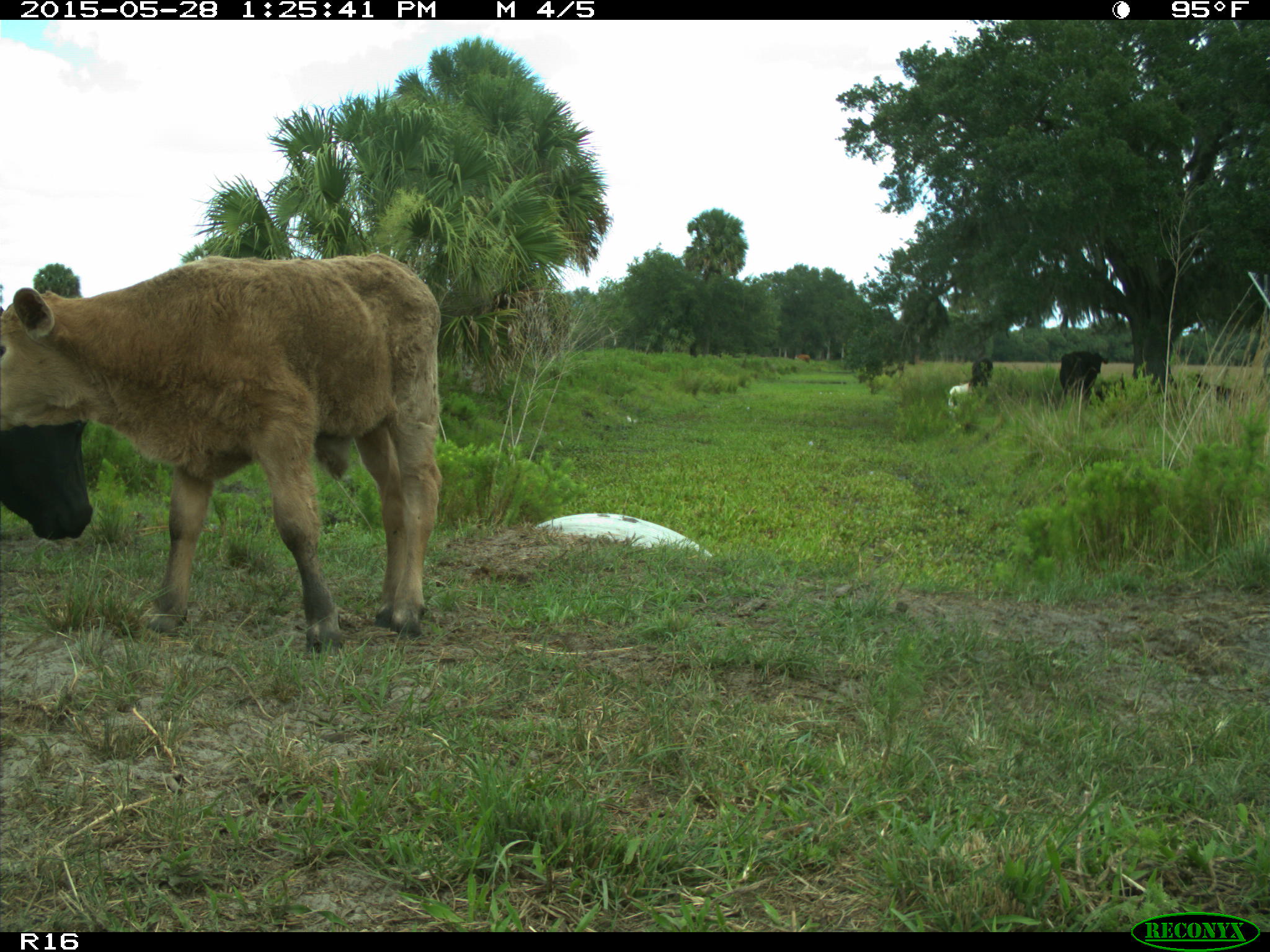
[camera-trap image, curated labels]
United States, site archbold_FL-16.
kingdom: Animalia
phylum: Chordata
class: Mammalia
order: Artiodactyla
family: Bovidae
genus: Bos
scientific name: Bos taurus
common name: domestic cow